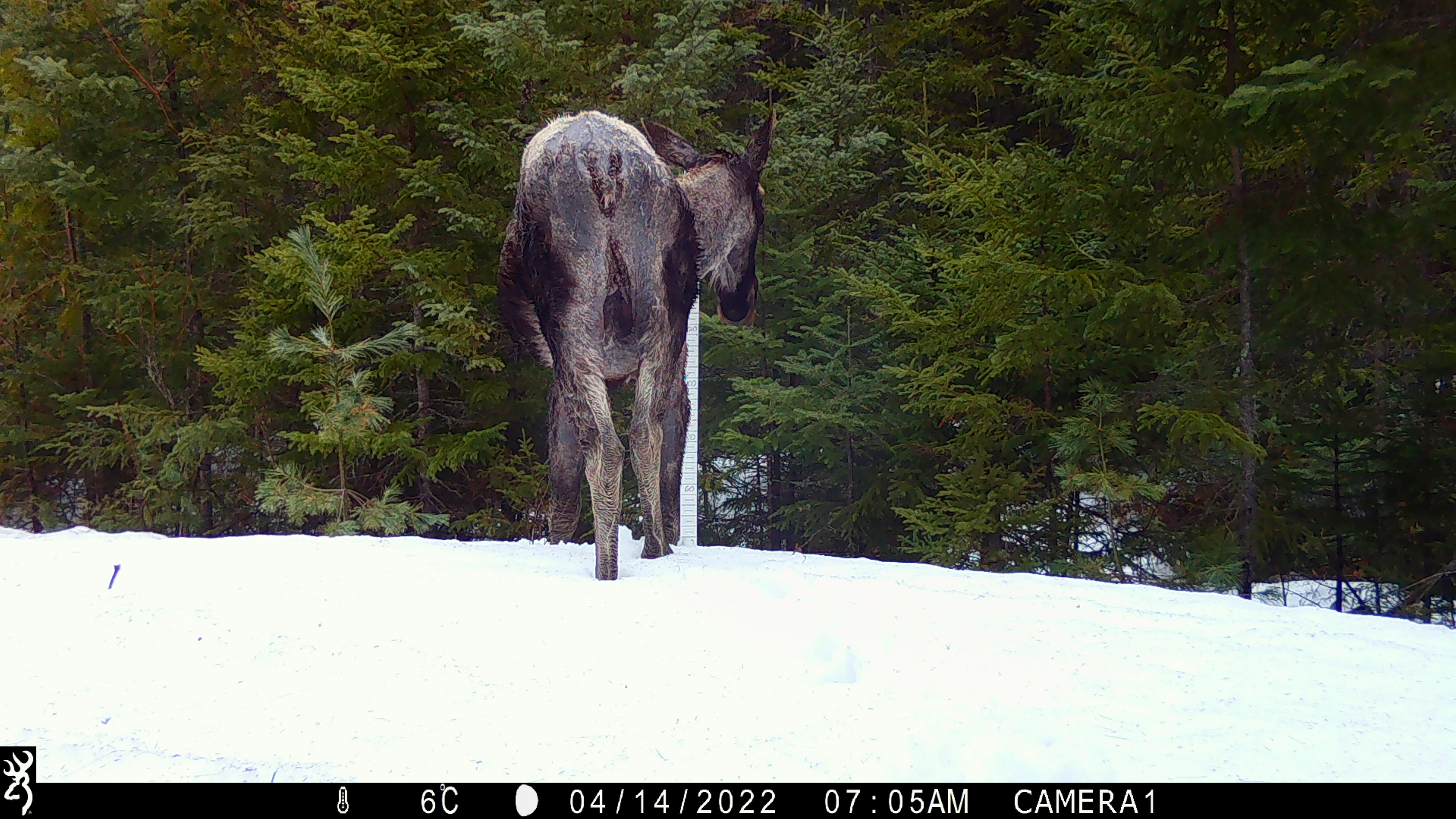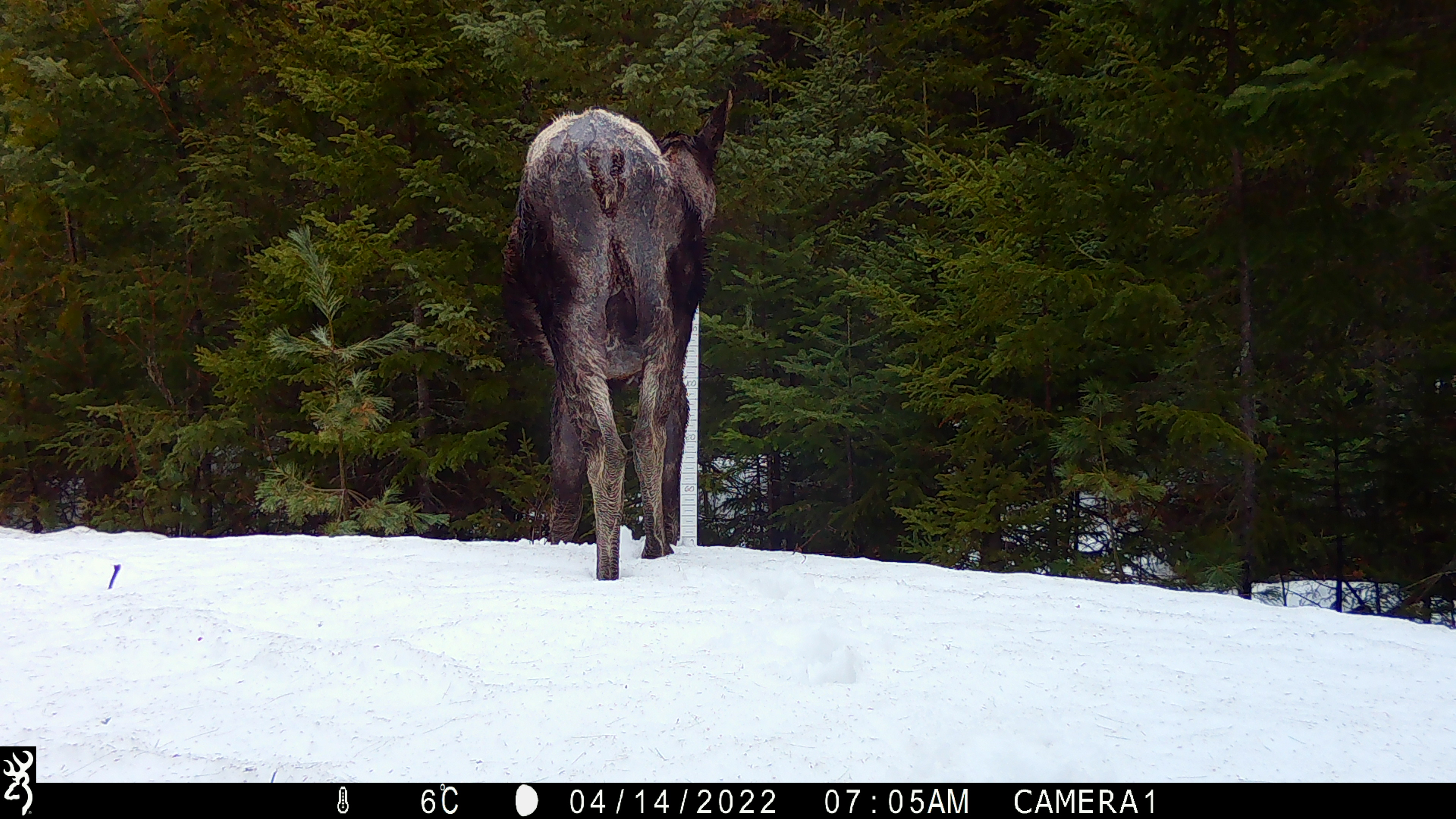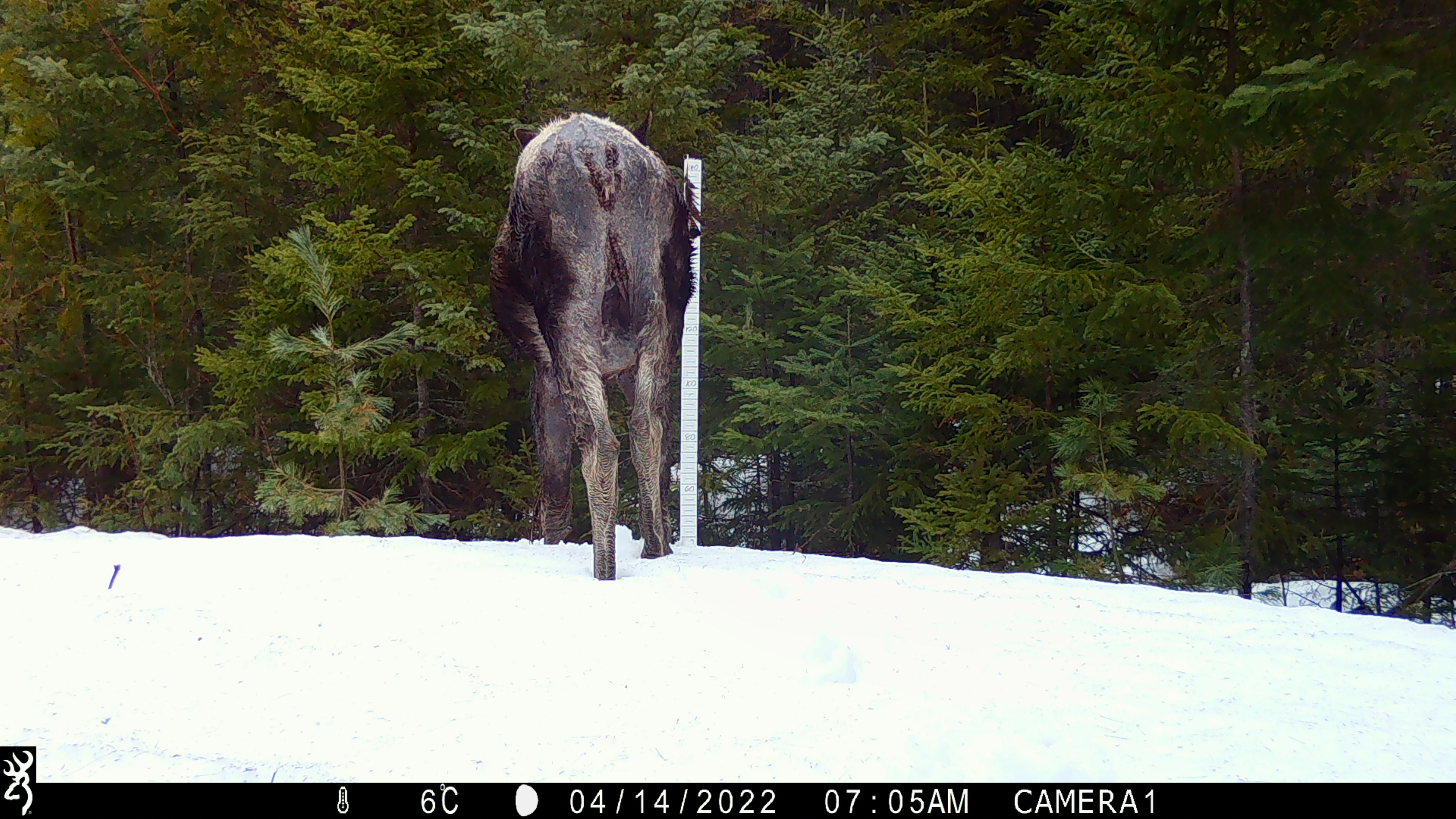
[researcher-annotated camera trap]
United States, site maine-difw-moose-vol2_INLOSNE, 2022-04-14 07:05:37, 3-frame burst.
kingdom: Animalia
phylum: Chordata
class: Mammalia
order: Artiodactyla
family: Cervidae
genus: Alces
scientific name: Alces alces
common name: moose